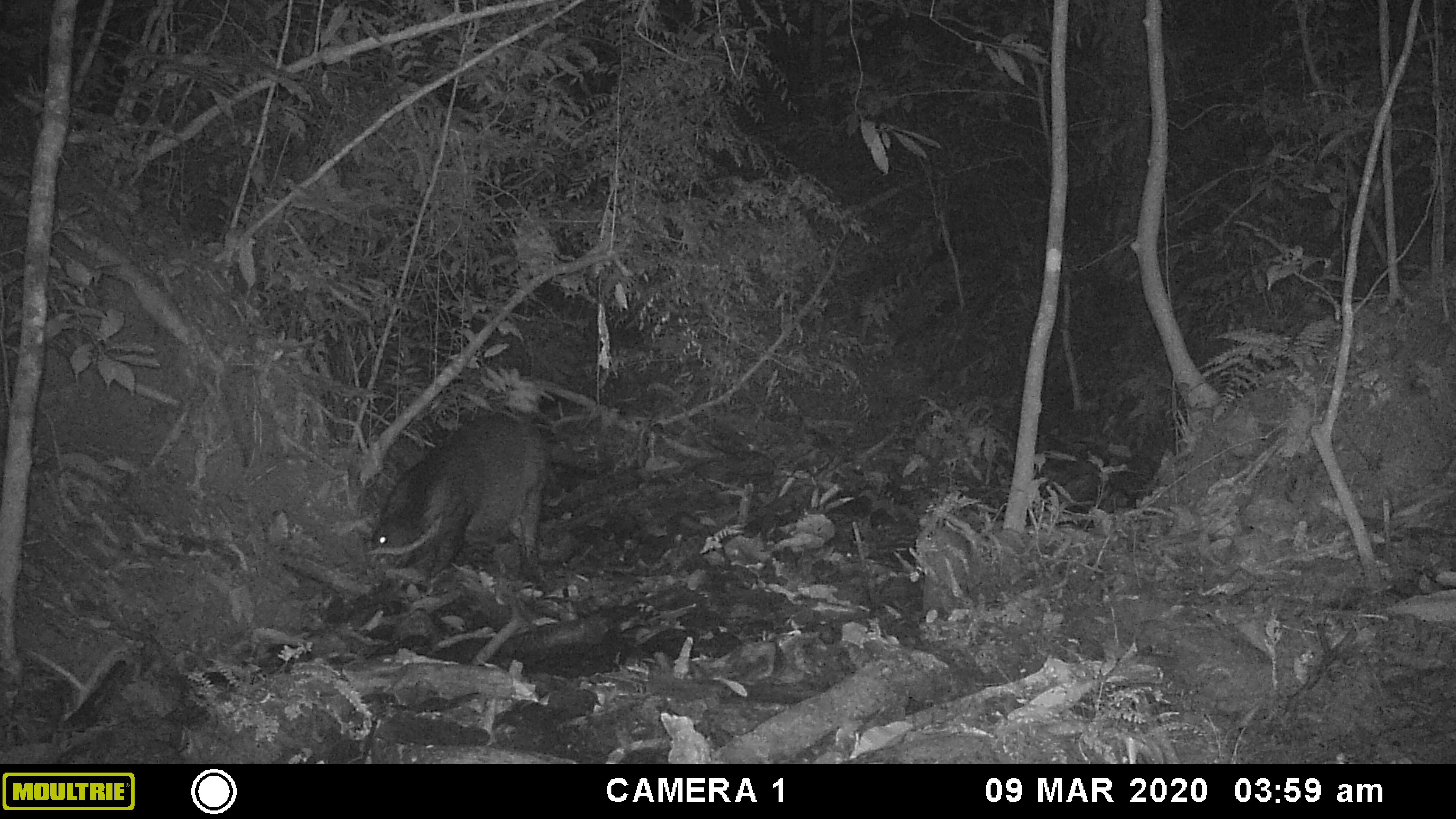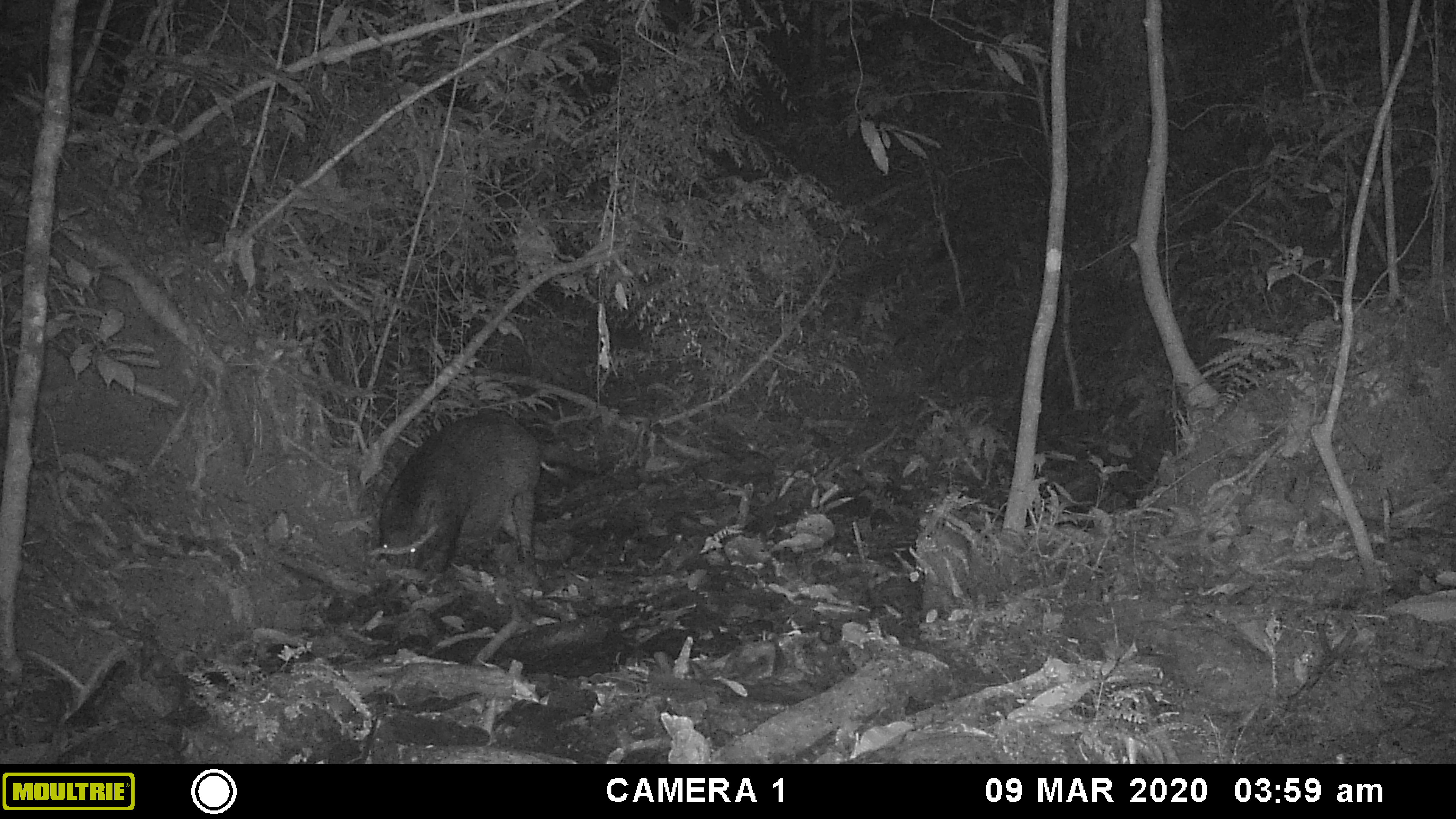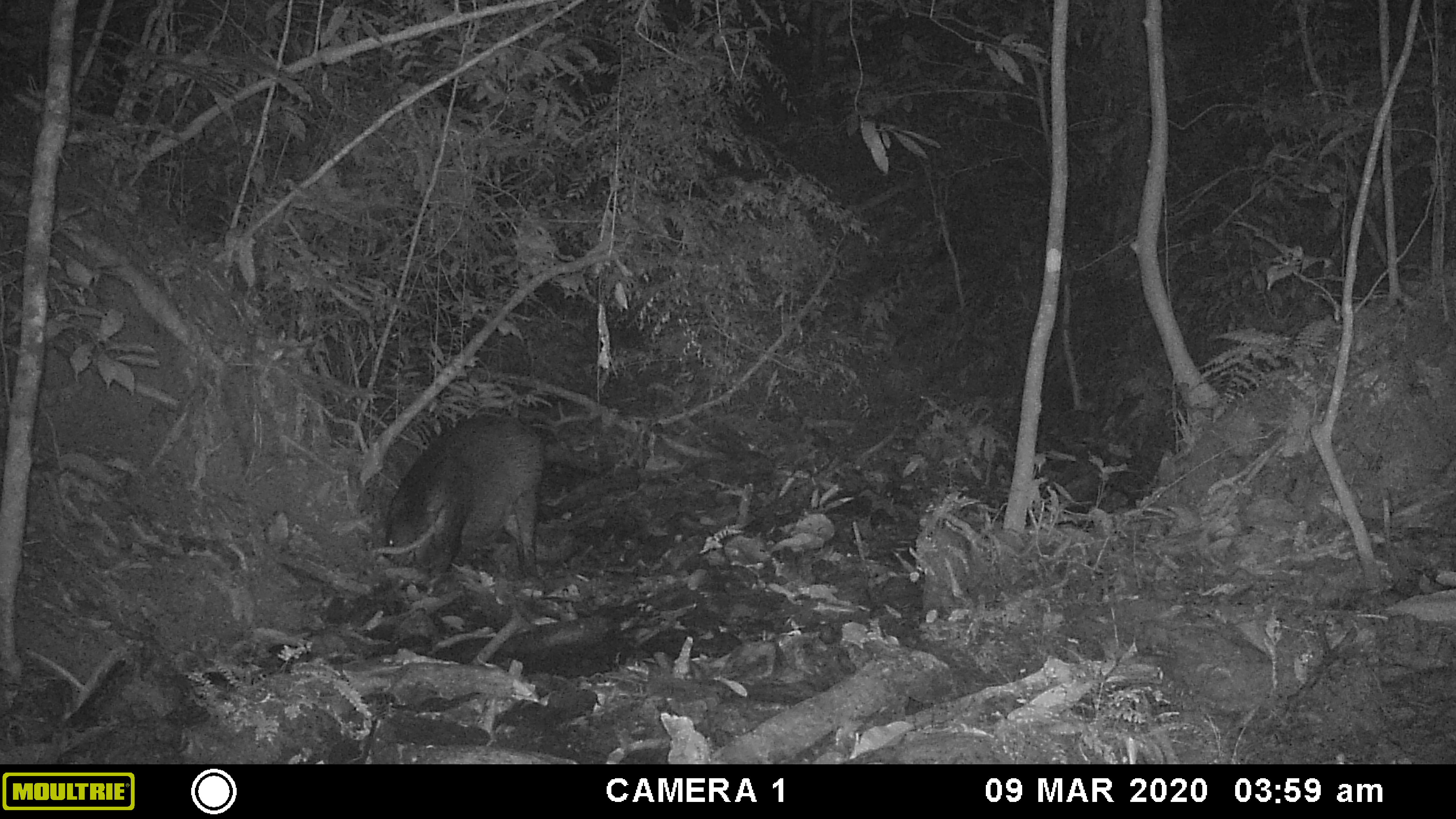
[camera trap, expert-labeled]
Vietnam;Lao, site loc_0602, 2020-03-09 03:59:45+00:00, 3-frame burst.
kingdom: Animalia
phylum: Chordata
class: Mammalia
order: Artiodactyla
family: Suidae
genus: Sus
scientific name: Sus scrofa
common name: eurasian wild pig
Eurasian wild pig (Sus scrofa). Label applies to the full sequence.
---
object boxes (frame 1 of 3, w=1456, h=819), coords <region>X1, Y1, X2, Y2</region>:
eurasian wild pig: <region>369, 410, 548, 582</region>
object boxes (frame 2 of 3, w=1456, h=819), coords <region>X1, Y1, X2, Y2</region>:
eurasian wild pig: <region>378, 412, 541, 572</region>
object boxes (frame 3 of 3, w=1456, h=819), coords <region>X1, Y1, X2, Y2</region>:
eurasian wild pig: <region>379, 412, 545, 576</region>